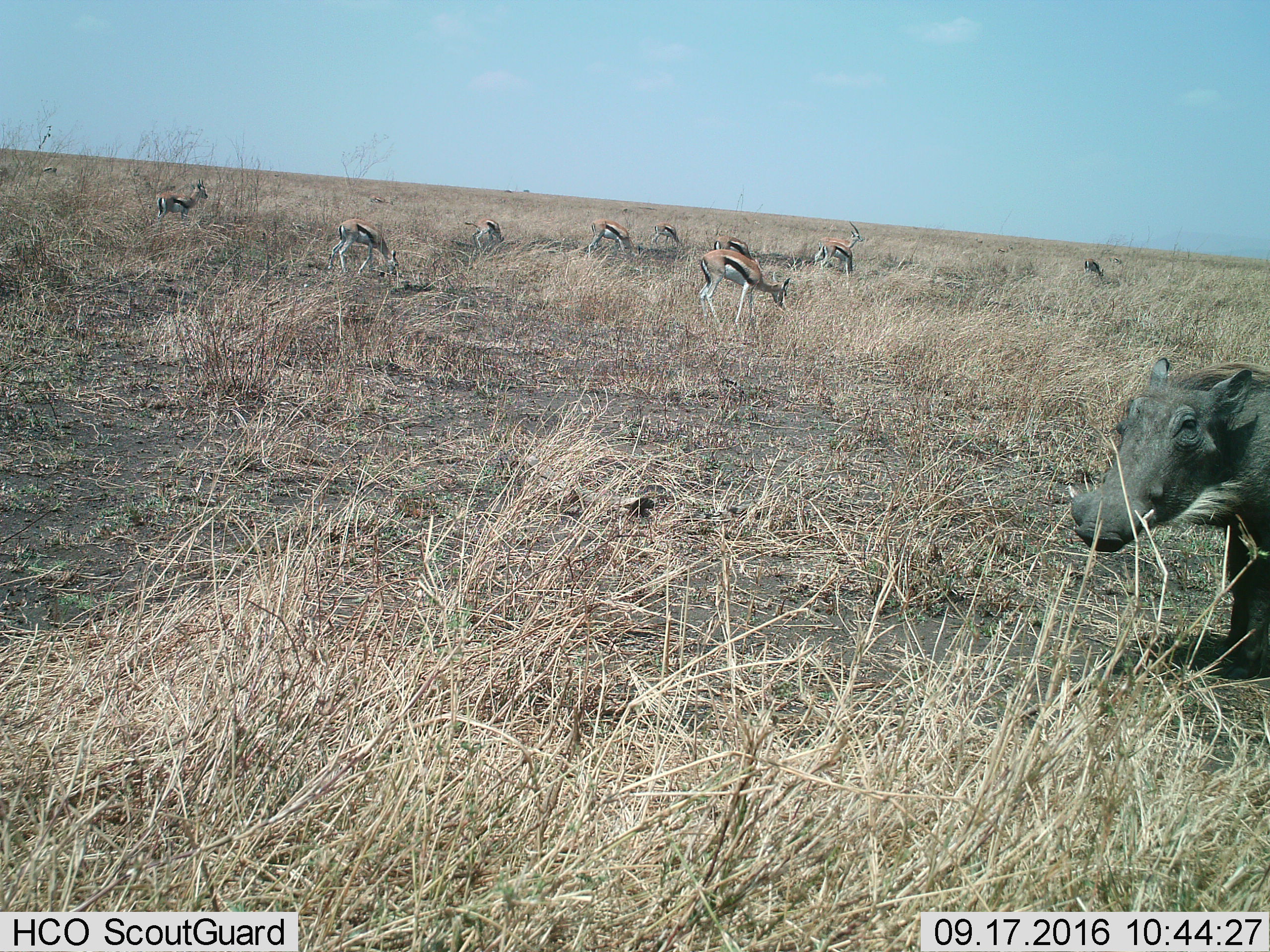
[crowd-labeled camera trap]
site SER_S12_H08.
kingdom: Animalia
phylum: Chordata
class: Mammalia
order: Artiodactyla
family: Bovidae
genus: Eudorcas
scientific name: Eudorcas thomsonii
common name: thomson's gazelle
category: gazellethomsons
Gazellethomsons (thomson's gazelle) (Eudorcas thomsonii), count 11-50. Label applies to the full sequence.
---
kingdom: Animalia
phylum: Chordata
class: Mammalia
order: Artiodactyla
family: Suidae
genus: Phacochoerus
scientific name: Phacochoerus africanus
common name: warthog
Warthog (Phacochoerus africanus), count 1. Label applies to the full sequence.